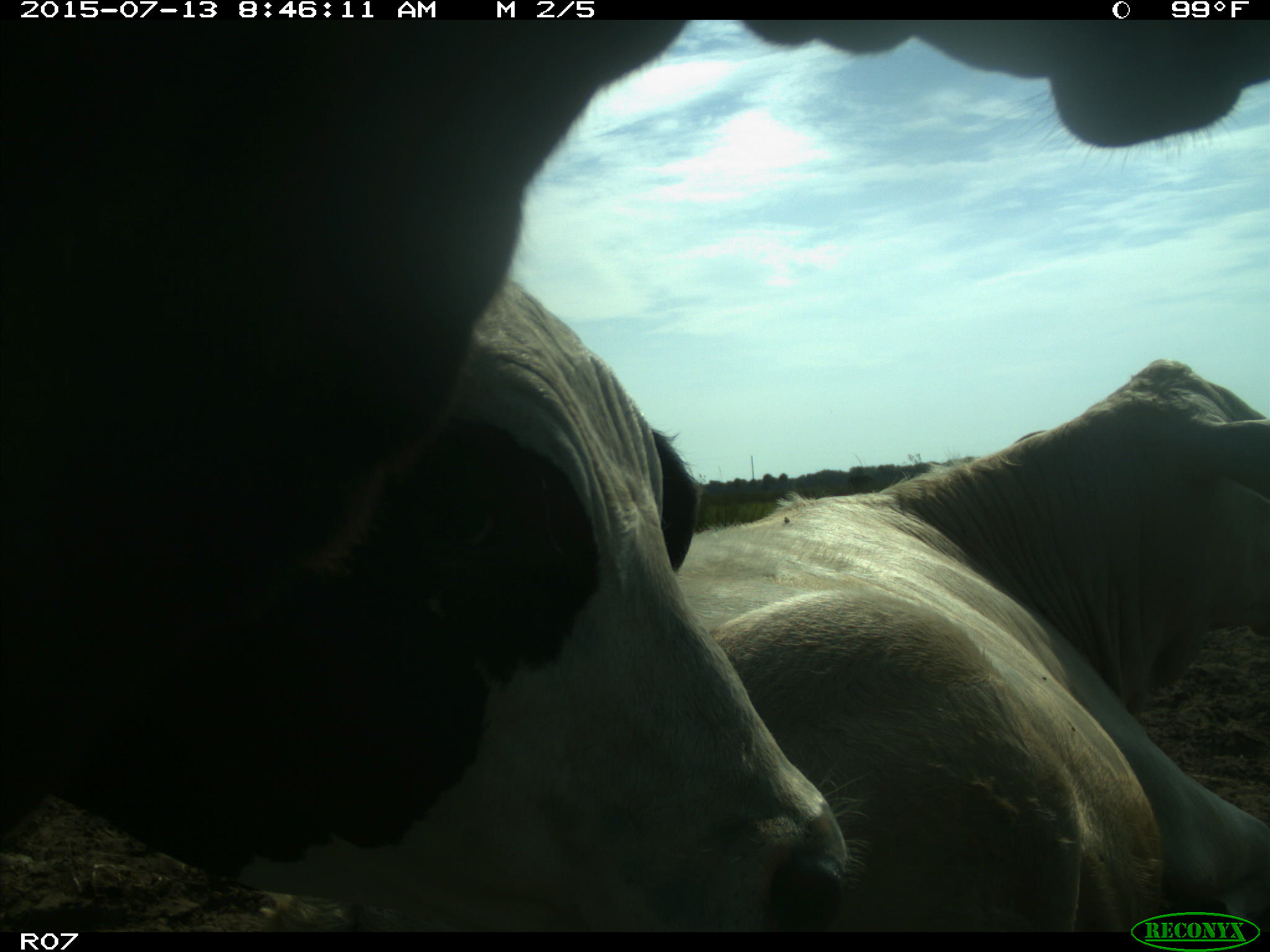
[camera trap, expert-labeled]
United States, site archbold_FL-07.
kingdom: Animalia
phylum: Chordata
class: Mammalia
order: Artiodactyla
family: Bovidae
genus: Bos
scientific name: Bos taurus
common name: domestic cow